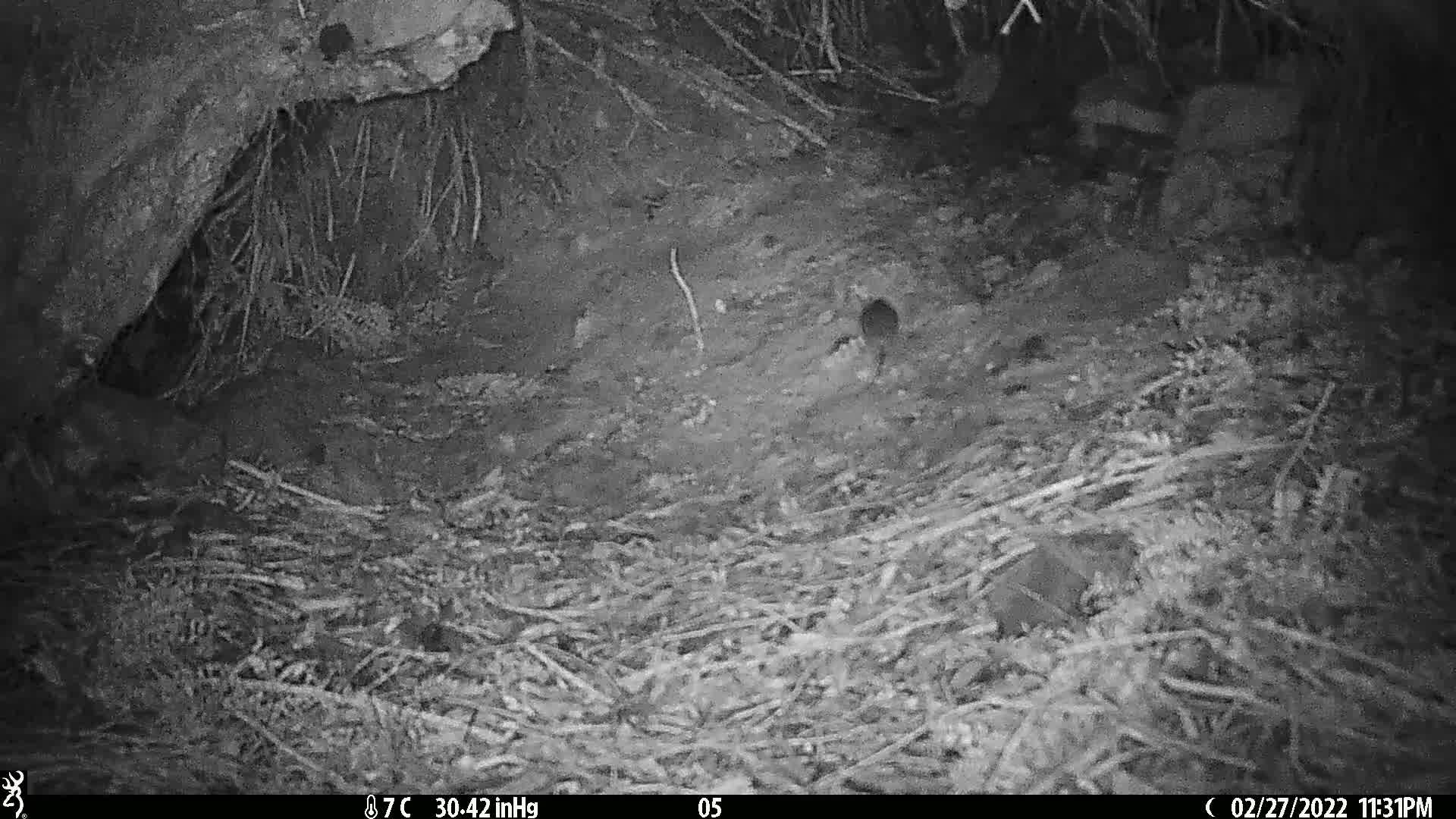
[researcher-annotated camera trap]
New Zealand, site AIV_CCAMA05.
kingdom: Animalia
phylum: Chordata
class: Mammalia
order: Rodentia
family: Muridae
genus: Mus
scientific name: Mus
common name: mouse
Mouse (Mus).